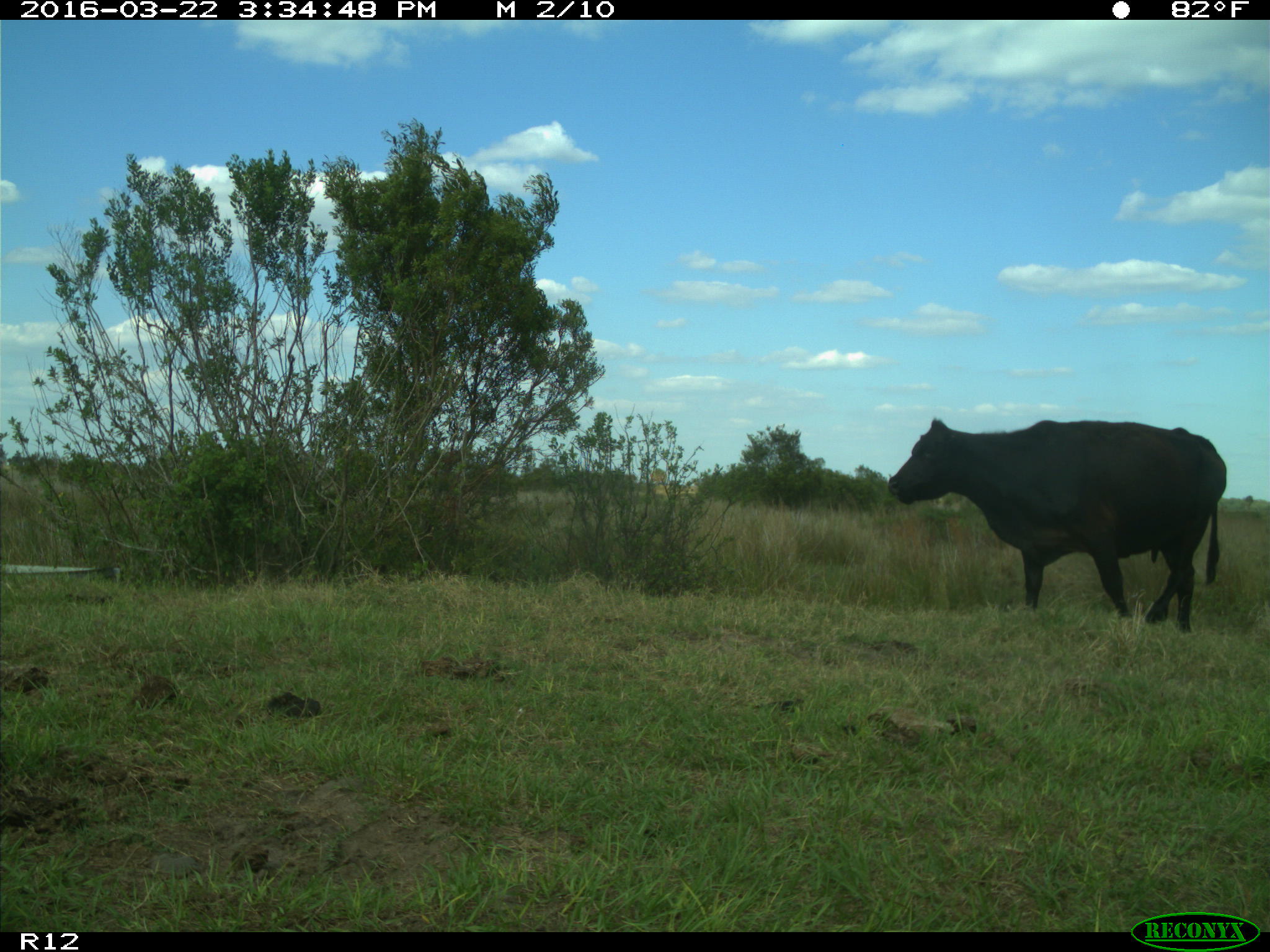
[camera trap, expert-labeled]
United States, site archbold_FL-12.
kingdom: Animalia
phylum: Chordata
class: Mammalia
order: Artiodactyla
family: Bovidae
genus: Bos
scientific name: Bos taurus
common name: domestic cow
Bos taurus (domestic cow).